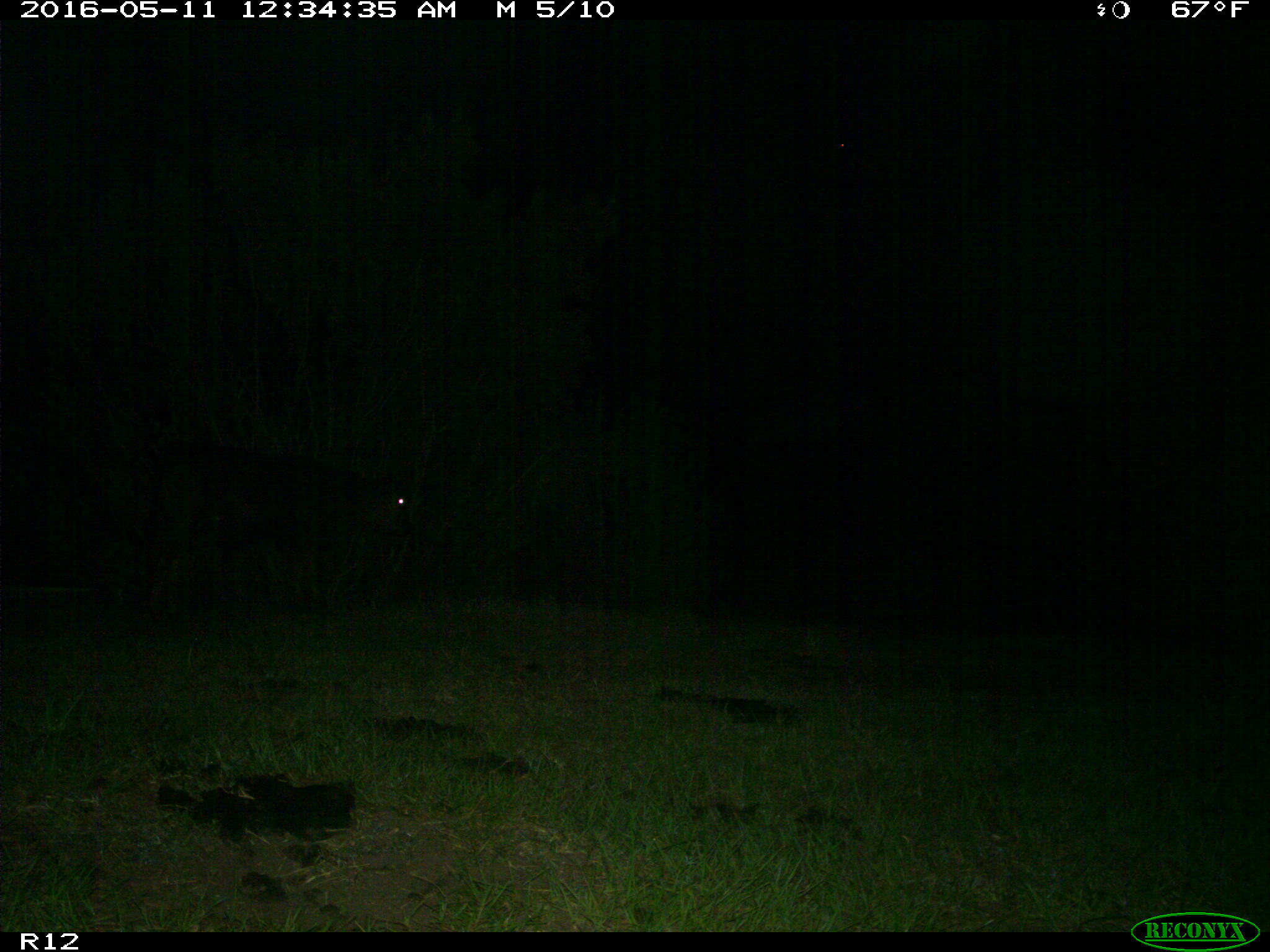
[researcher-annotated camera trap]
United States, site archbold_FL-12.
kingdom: Animalia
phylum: Chordata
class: Mammalia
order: Artiodactyla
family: Bovidae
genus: Bos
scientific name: Bos taurus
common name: domestic cow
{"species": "Bos taurus (domestic cow)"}